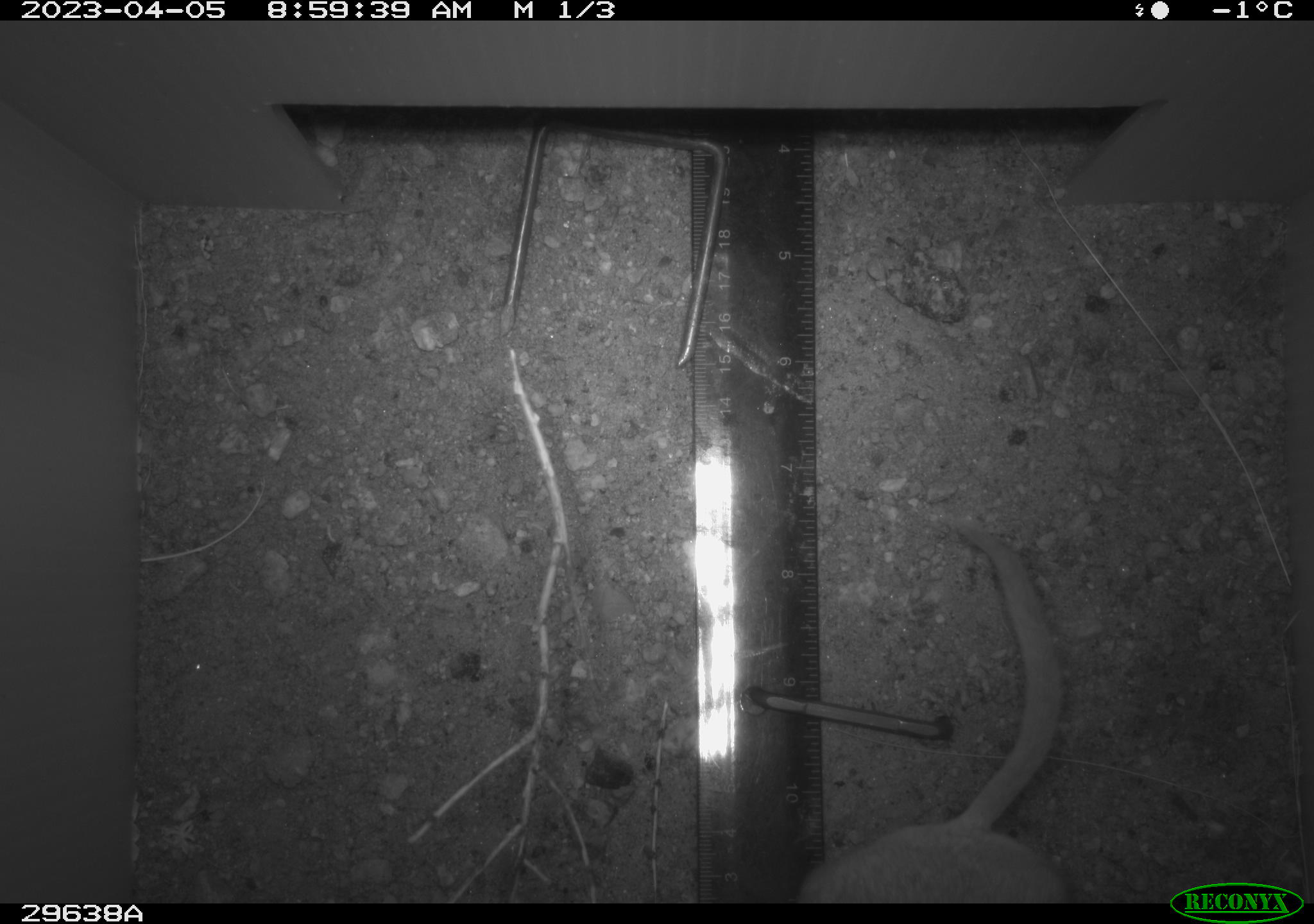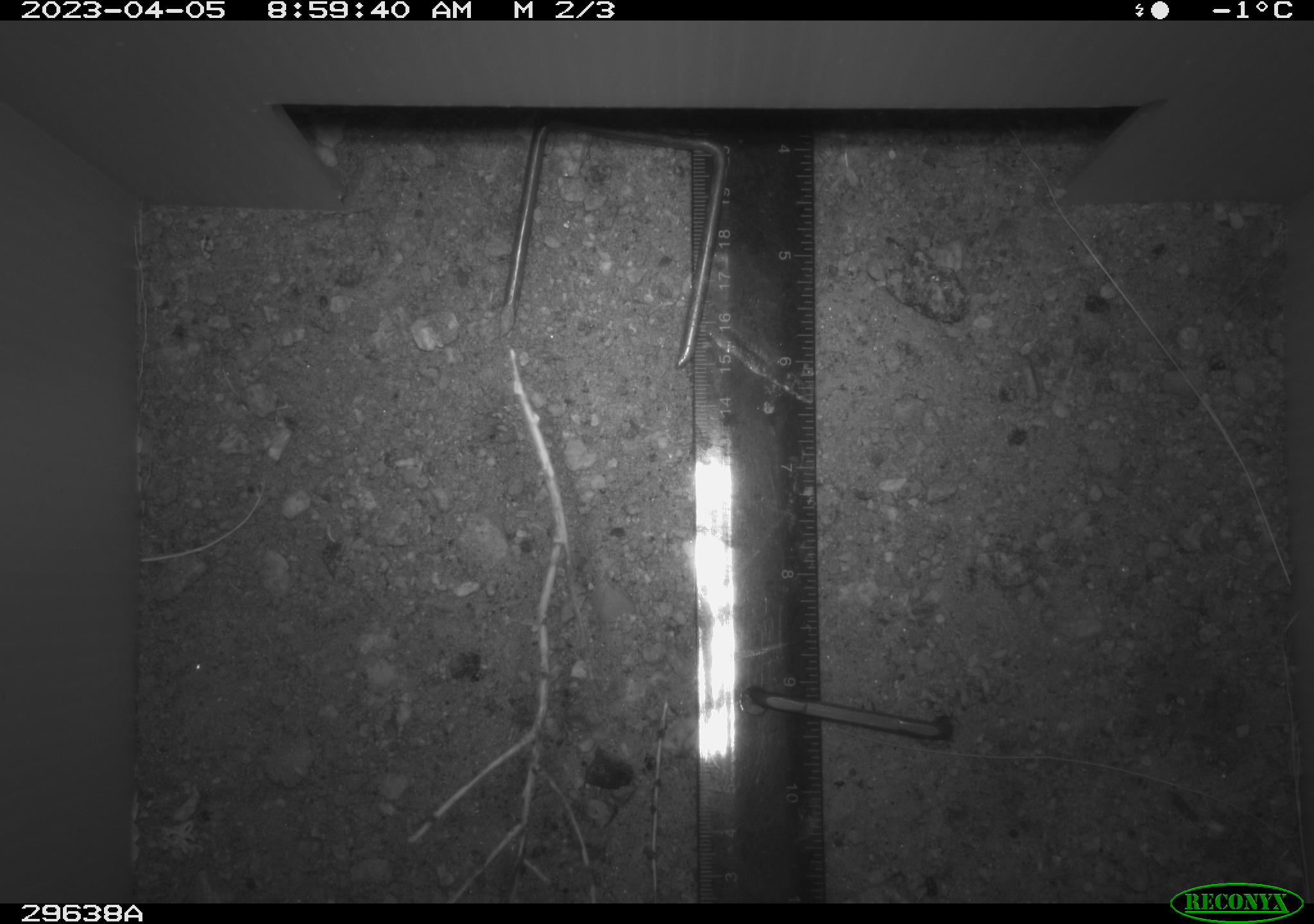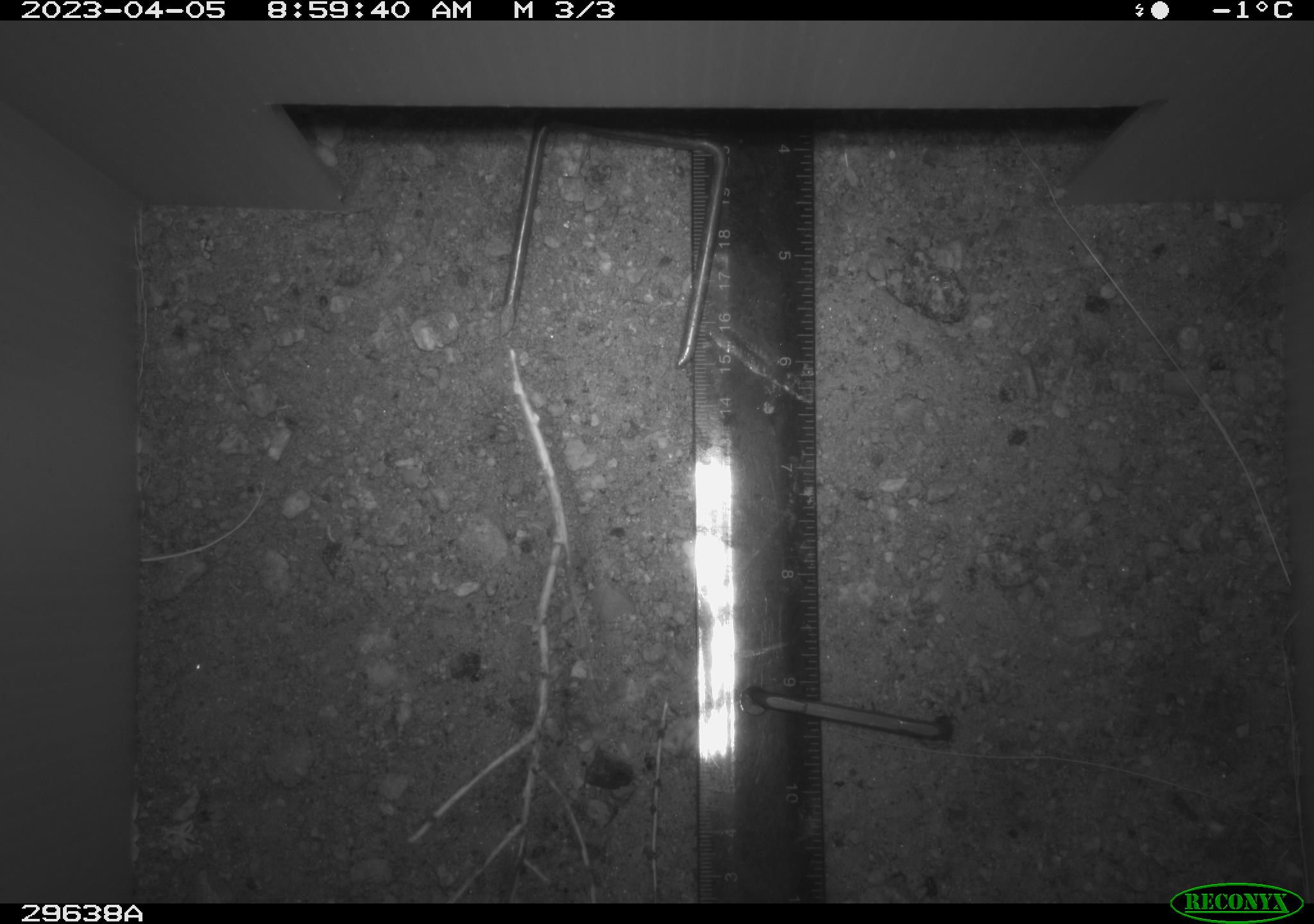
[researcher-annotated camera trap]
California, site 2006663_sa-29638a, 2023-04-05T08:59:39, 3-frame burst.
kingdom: Animalia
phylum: Chordata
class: Mammalia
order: Rodentia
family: Cricetidae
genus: Neotoma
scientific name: Neotoma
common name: pack rat or woodrat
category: neotoma species